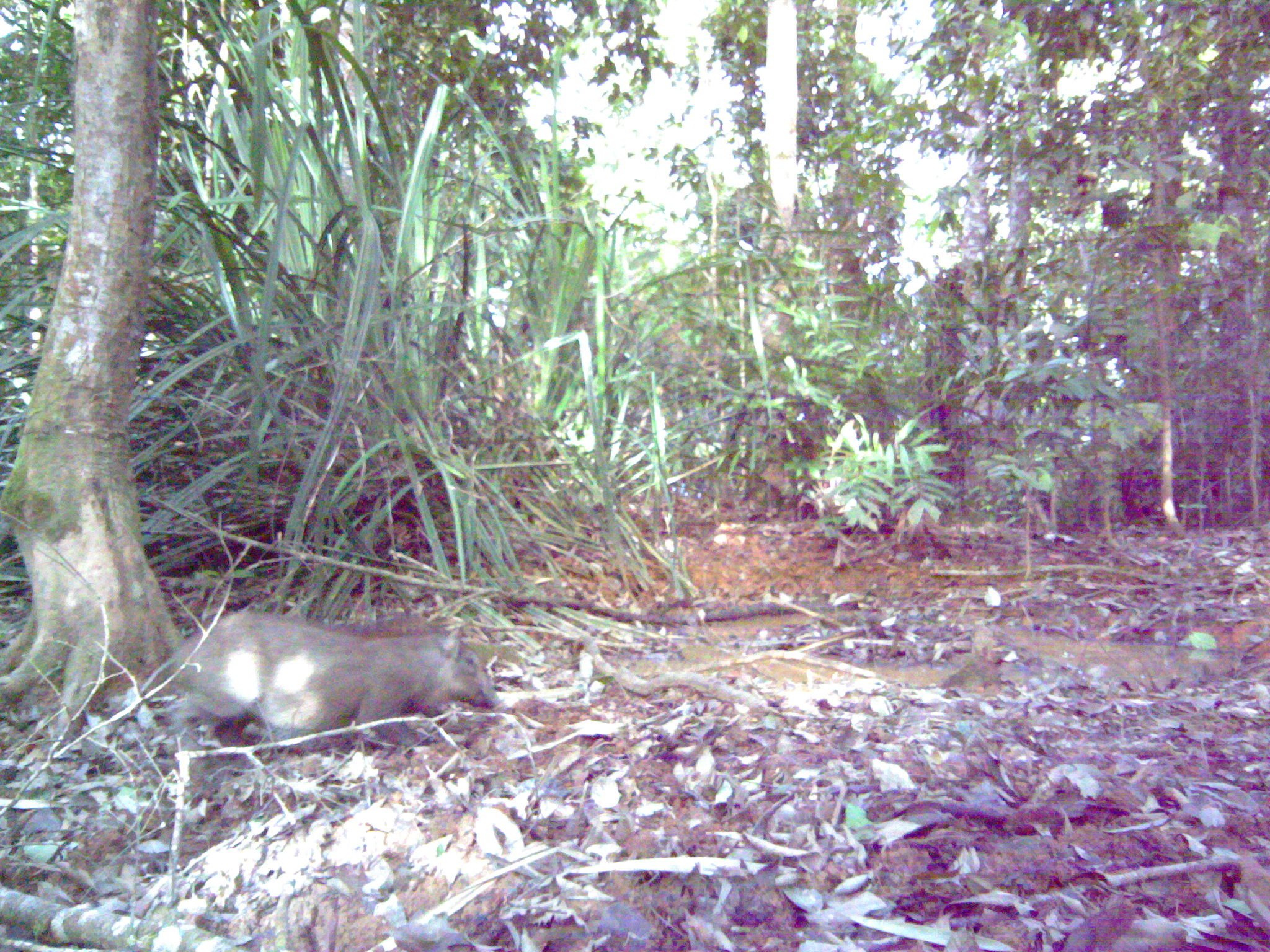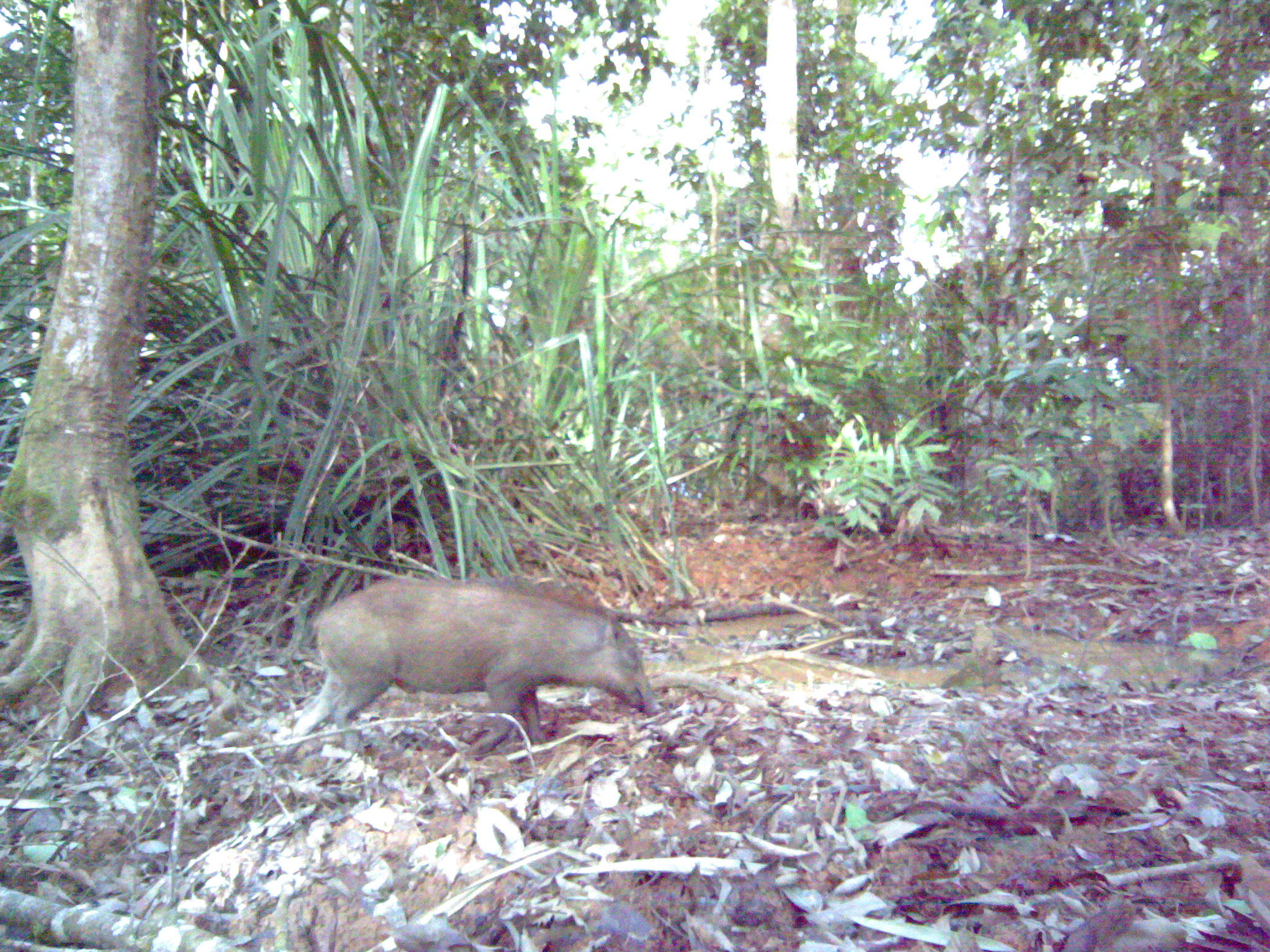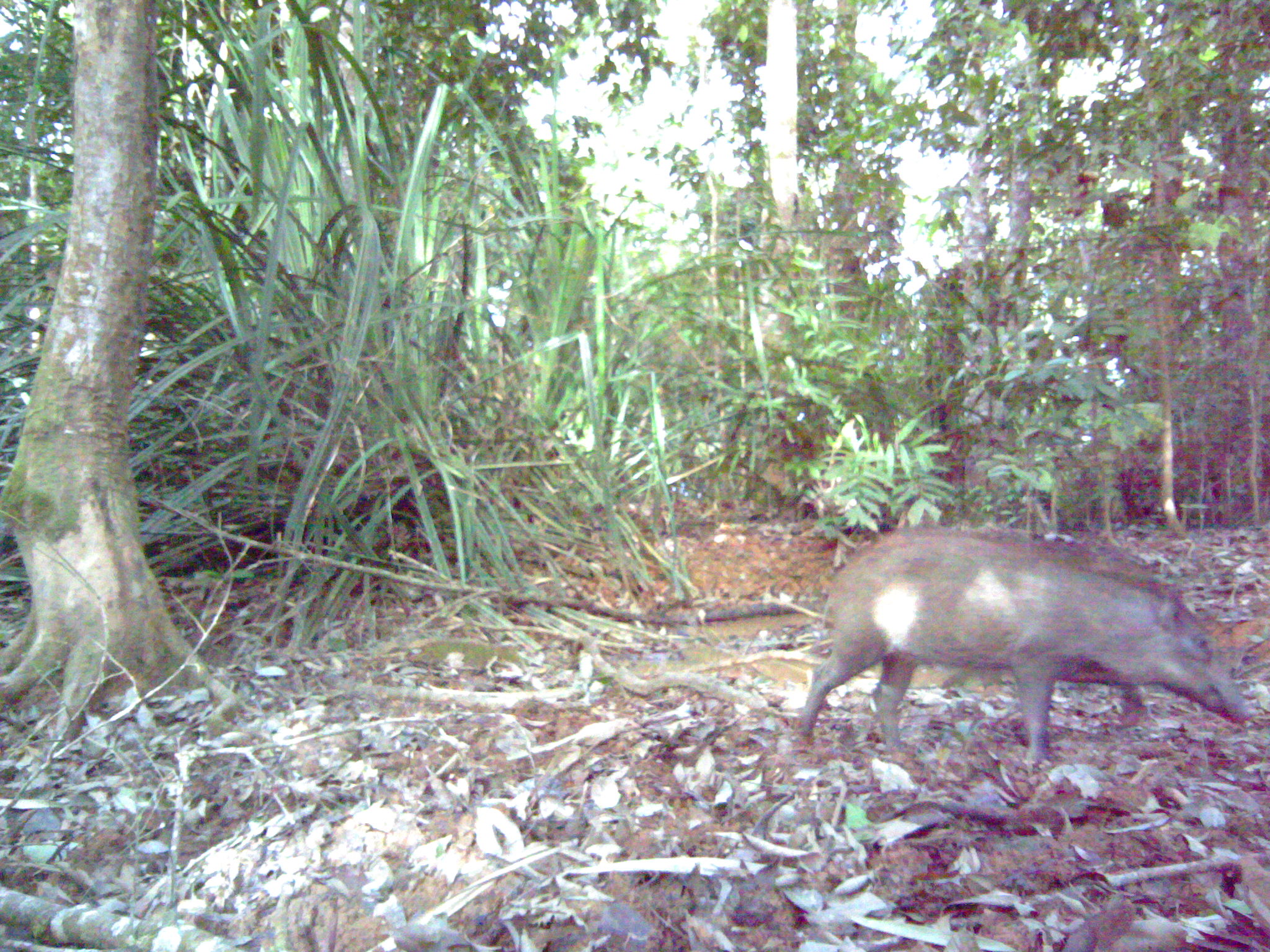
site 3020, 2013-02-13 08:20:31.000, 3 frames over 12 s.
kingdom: Animalia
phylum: Chordata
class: Mammalia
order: Artiodactyla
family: Suidae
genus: Sus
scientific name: Sus scrofa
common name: wild boar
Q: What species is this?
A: Sus scrofa (wild boar).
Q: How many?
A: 1.